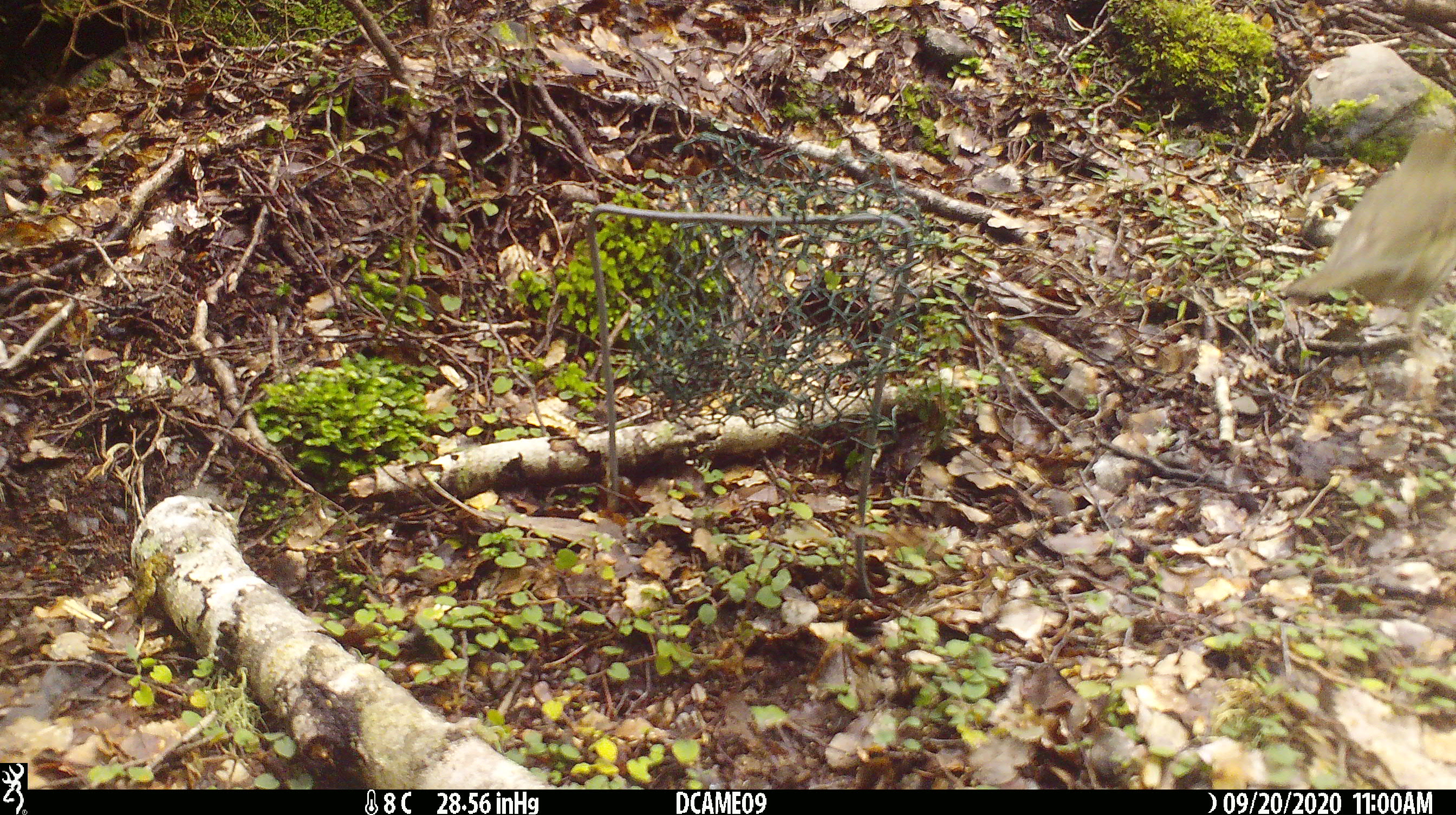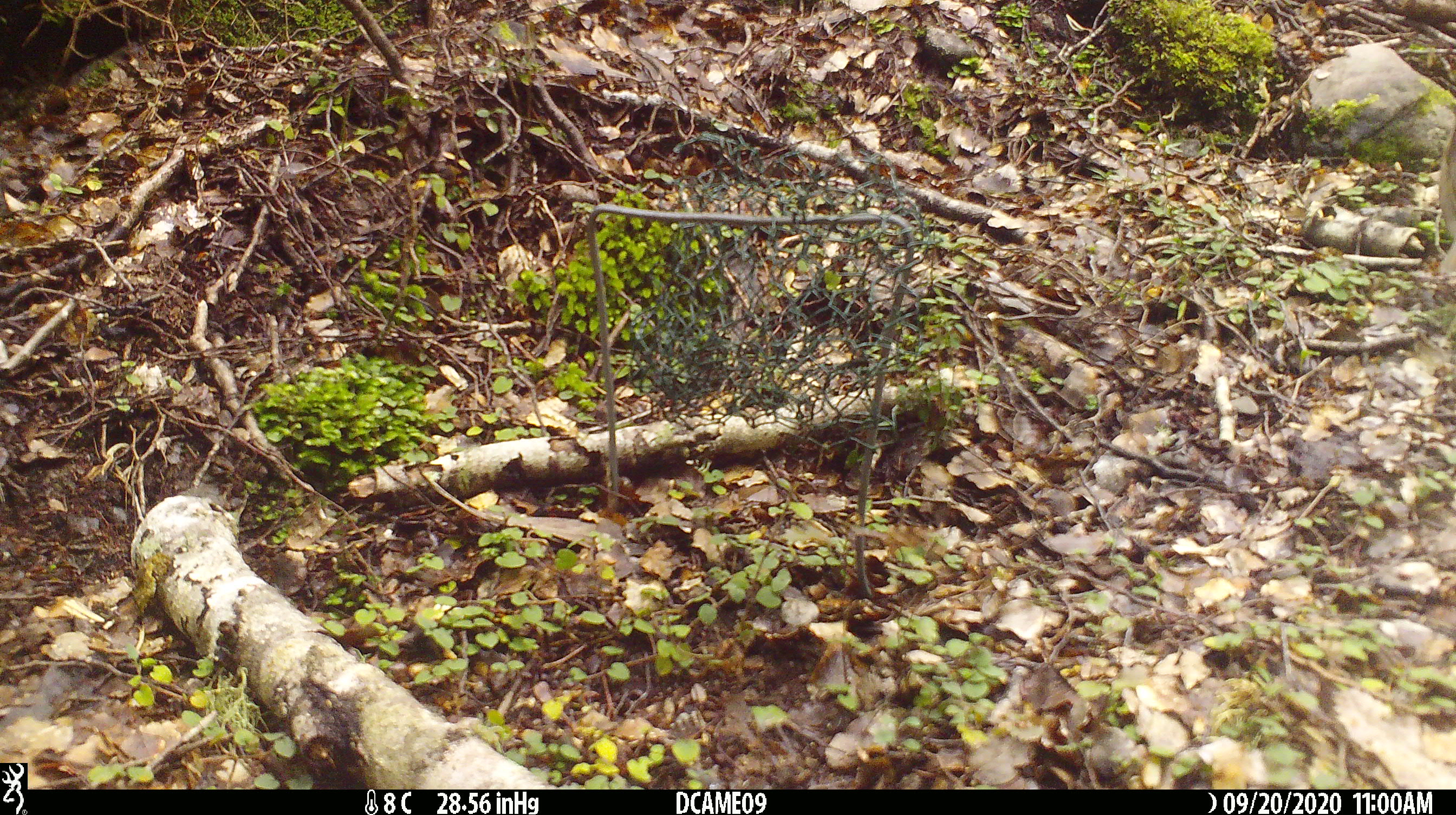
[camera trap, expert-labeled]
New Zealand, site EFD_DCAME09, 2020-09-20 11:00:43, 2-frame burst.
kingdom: Animalia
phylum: Chordata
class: Aves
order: Passeriformes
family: Turdidae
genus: Turdus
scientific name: Turdus philomelos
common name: song thrush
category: thrush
Thrush (song thrush) (Turdus philomelos).